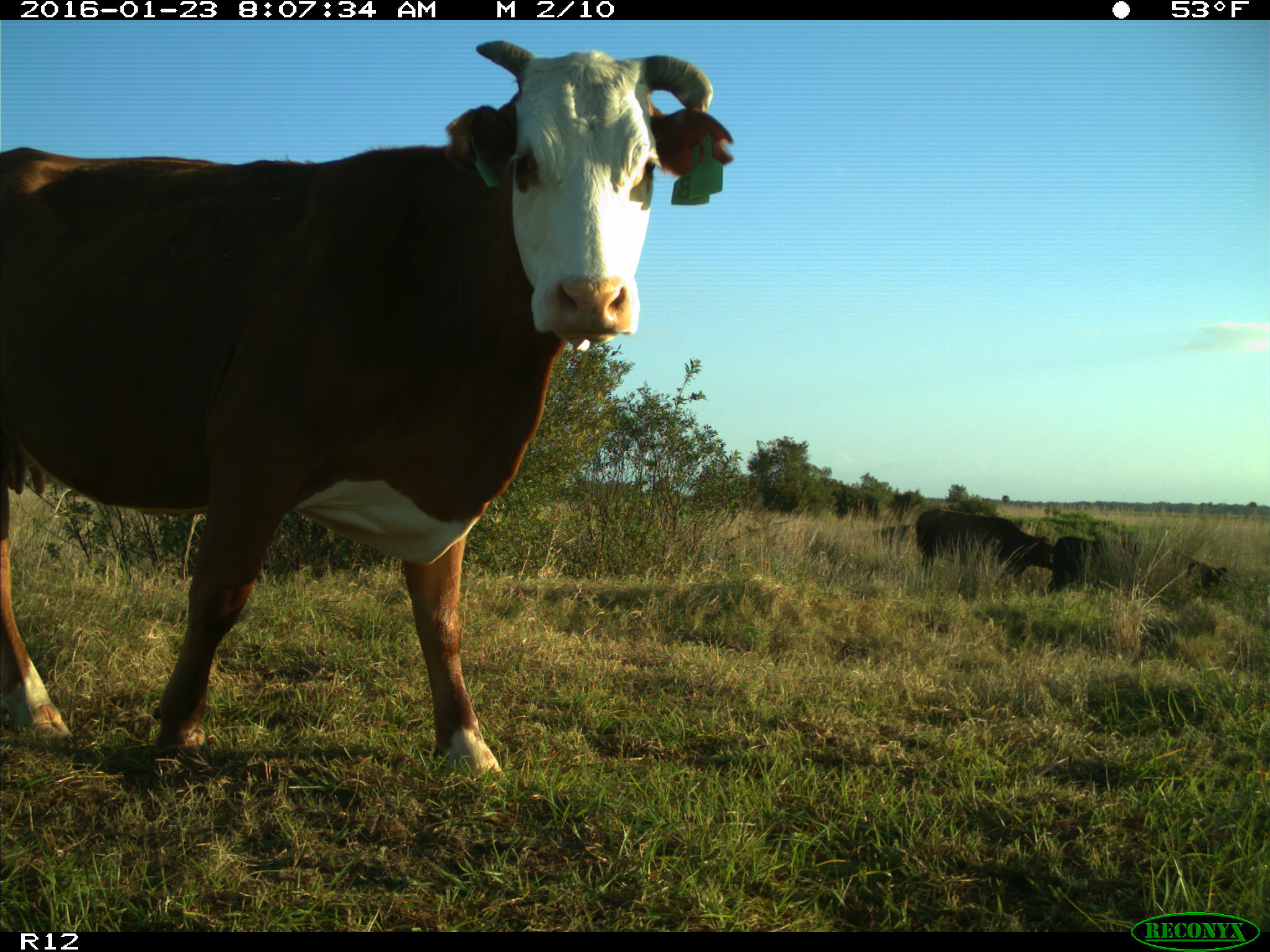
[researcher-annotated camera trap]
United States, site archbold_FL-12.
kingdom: Animalia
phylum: Chordata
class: Mammalia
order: Artiodactyla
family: Bovidae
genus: Bos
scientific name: Bos taurus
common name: domestic cow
Bos taurus (domestic cow).